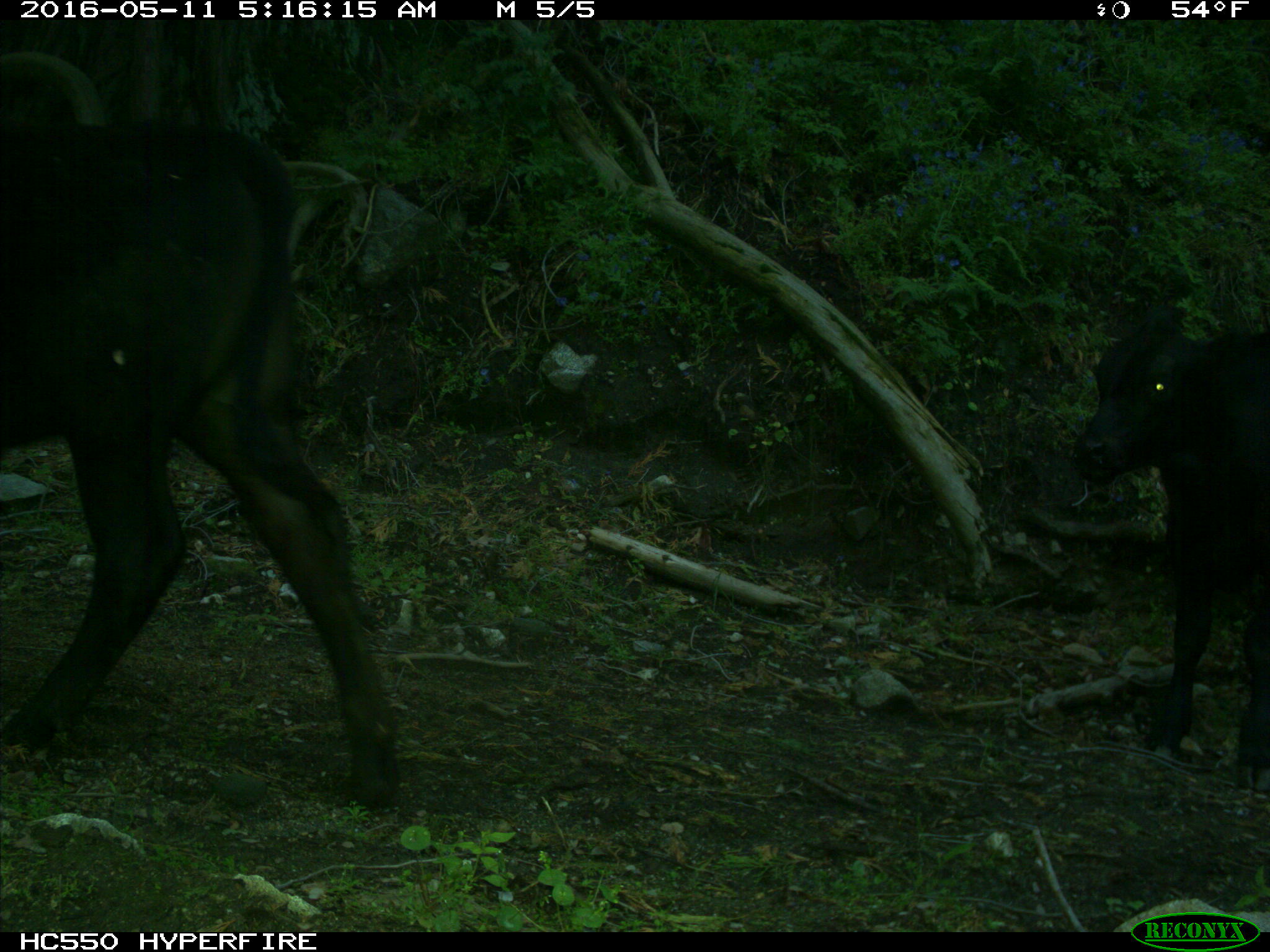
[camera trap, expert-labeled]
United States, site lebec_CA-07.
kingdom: Animalia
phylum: Chordata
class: Mammalia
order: Artiodactyla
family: Bovidae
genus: Bos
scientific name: Bos taurus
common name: domestic cow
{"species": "Bos taurus (domestic cow)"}